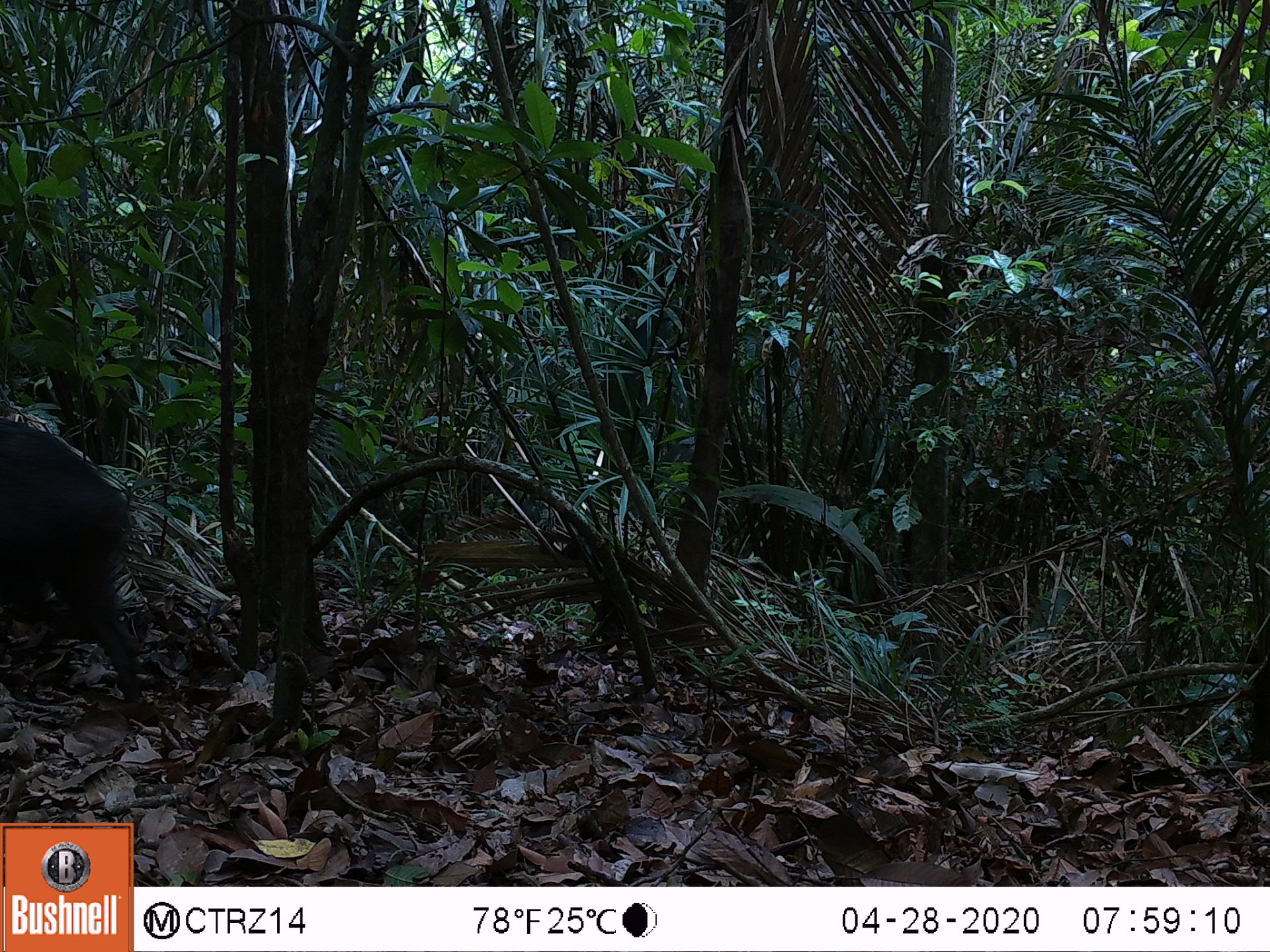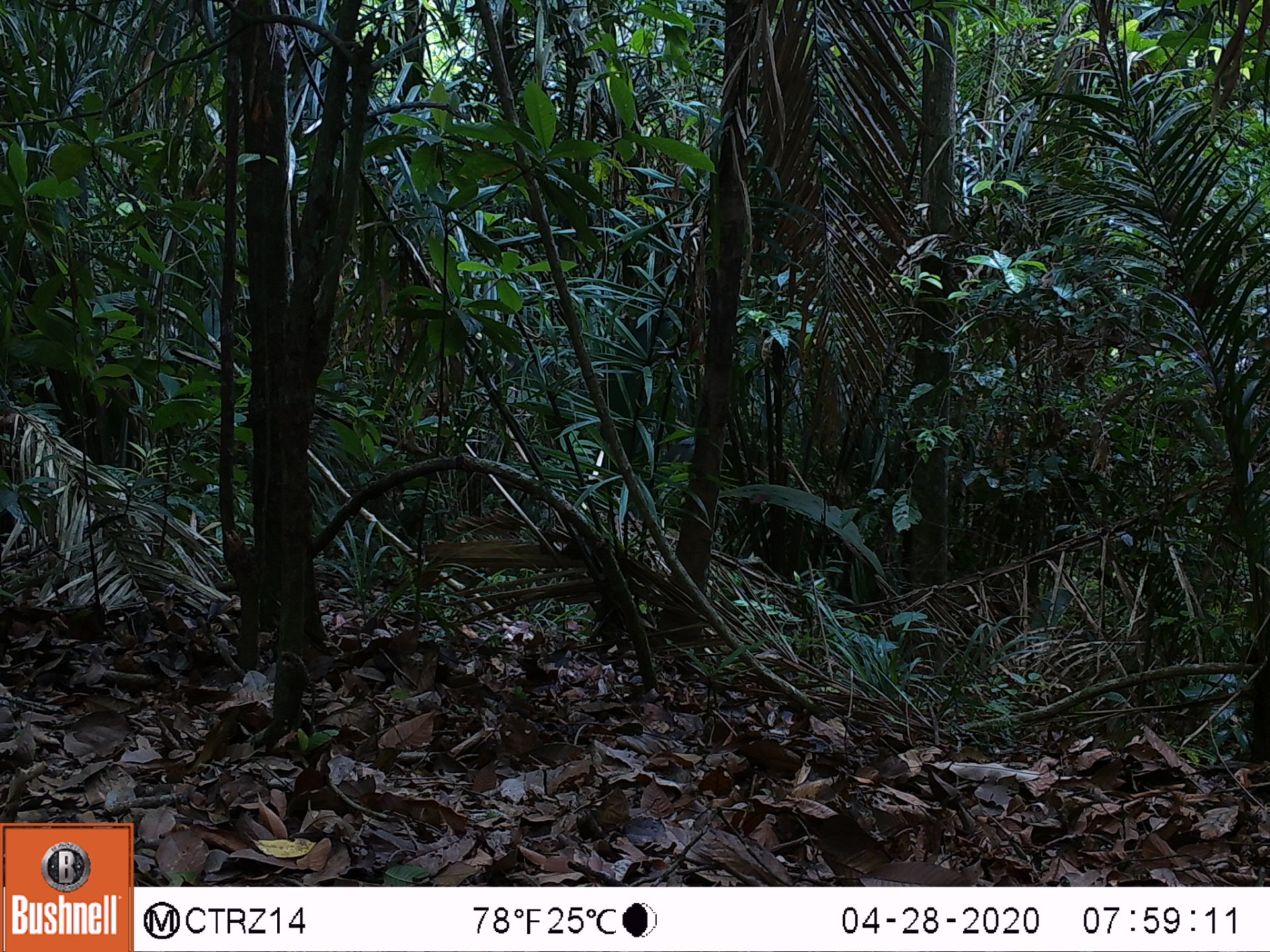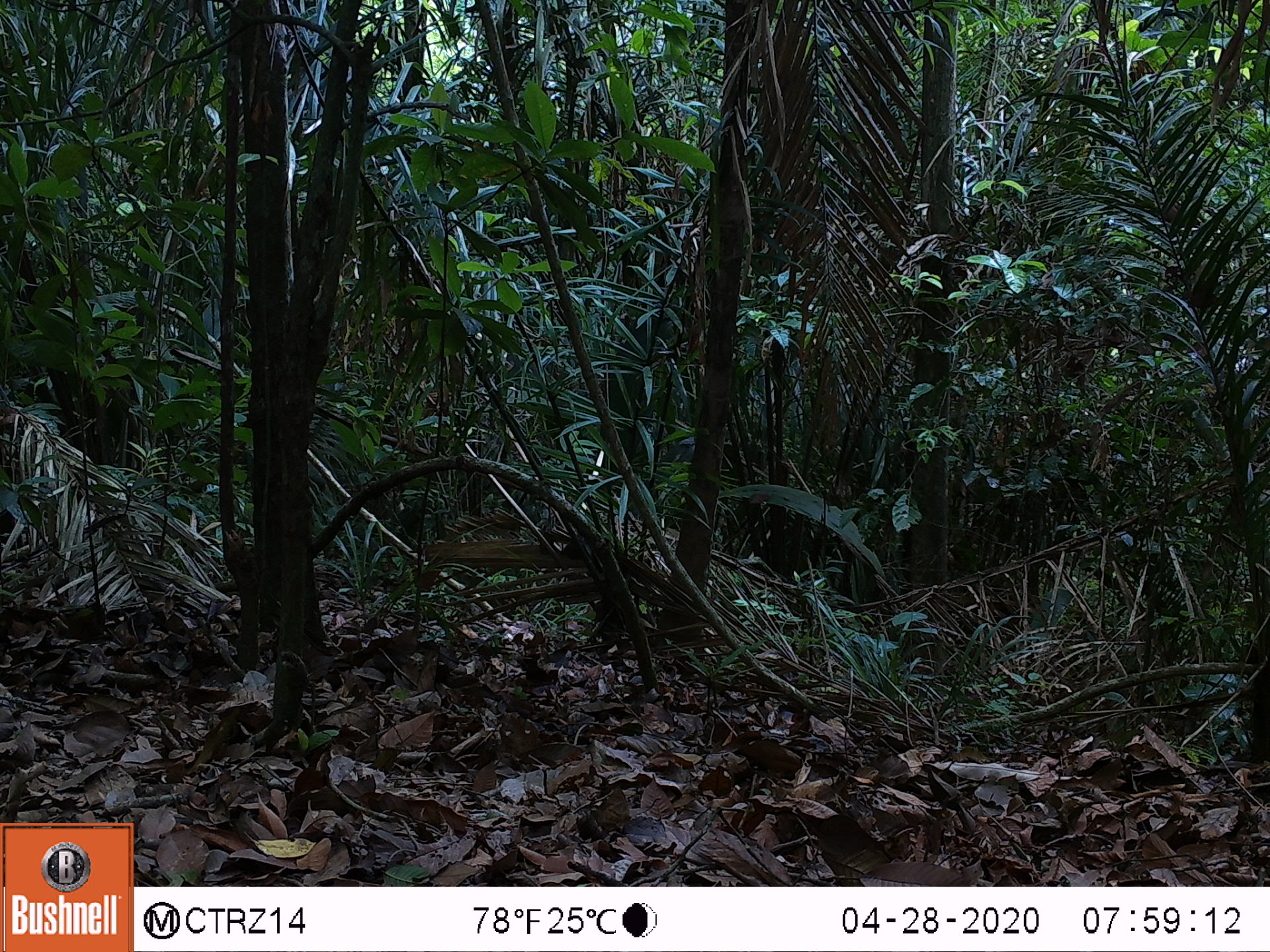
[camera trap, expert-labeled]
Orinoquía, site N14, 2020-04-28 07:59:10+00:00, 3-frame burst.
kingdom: Animalia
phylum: Chordata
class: Mammalia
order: Artiodactyla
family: Tayassuidae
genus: Pecari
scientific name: Pecari tajacu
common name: collared peccary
Collared peccary (Pecari tajacu).